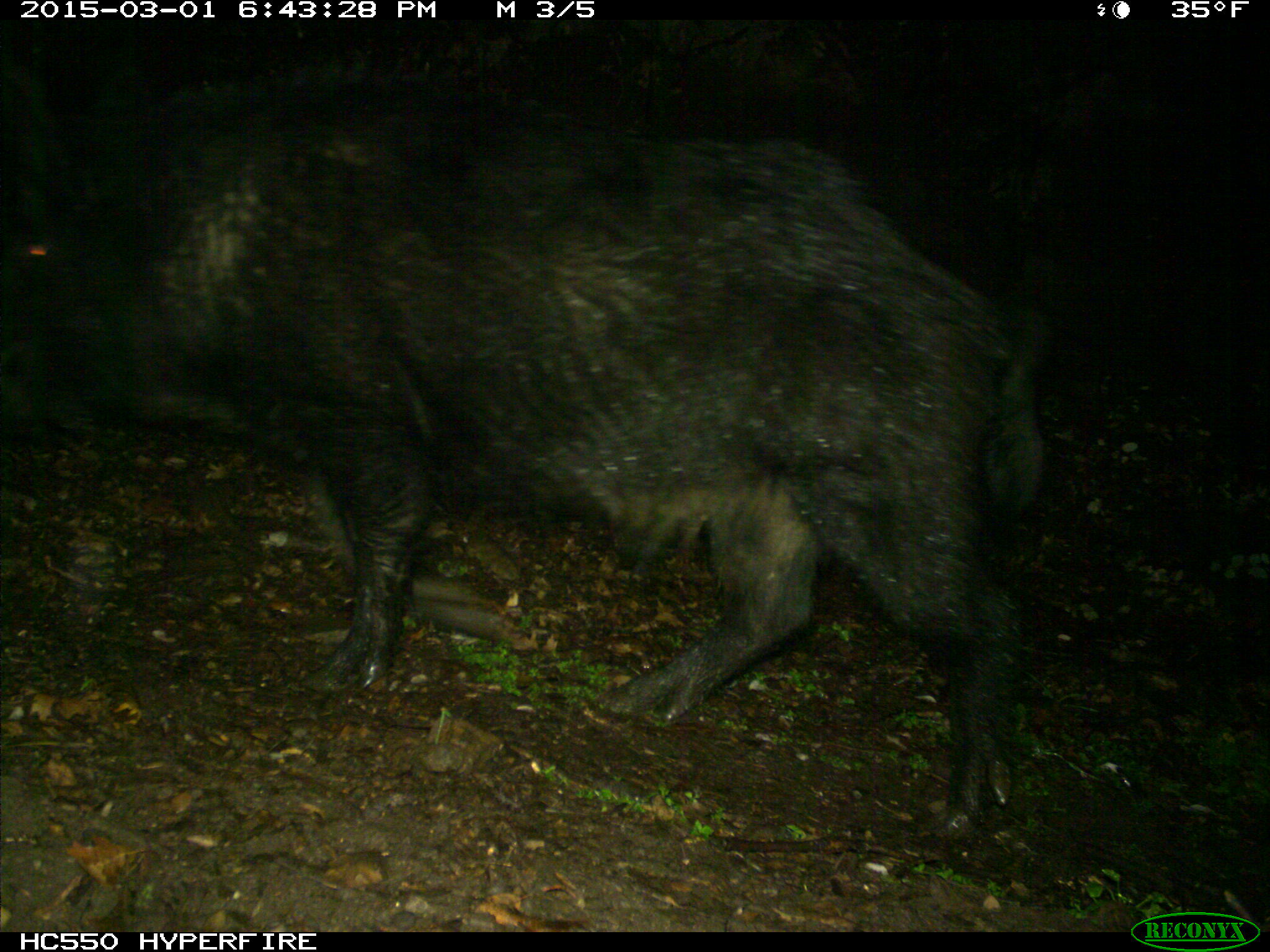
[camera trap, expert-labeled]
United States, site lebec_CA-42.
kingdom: Animalia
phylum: Chordata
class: Mammalia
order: Artiodactyla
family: Suidae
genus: Sus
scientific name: Sus scrofa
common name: wild boar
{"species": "Sus scrofa (wild boar)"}